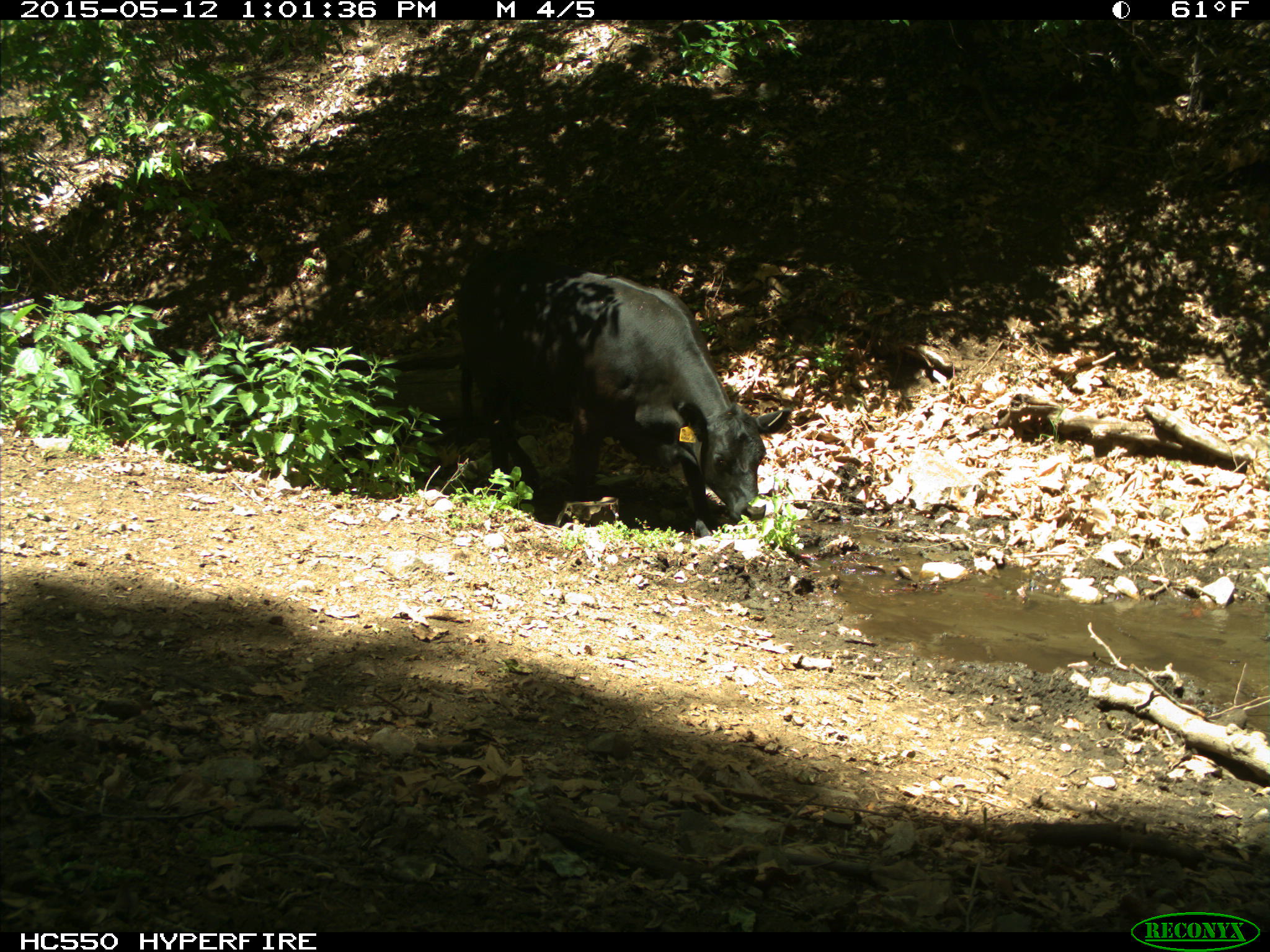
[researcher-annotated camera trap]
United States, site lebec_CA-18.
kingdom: Animalia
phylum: Chordata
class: Mammalia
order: Artiodactyla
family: Bovidae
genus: Bos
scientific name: Bos taurus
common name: domestic cow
Bos taurus (domestic cow).